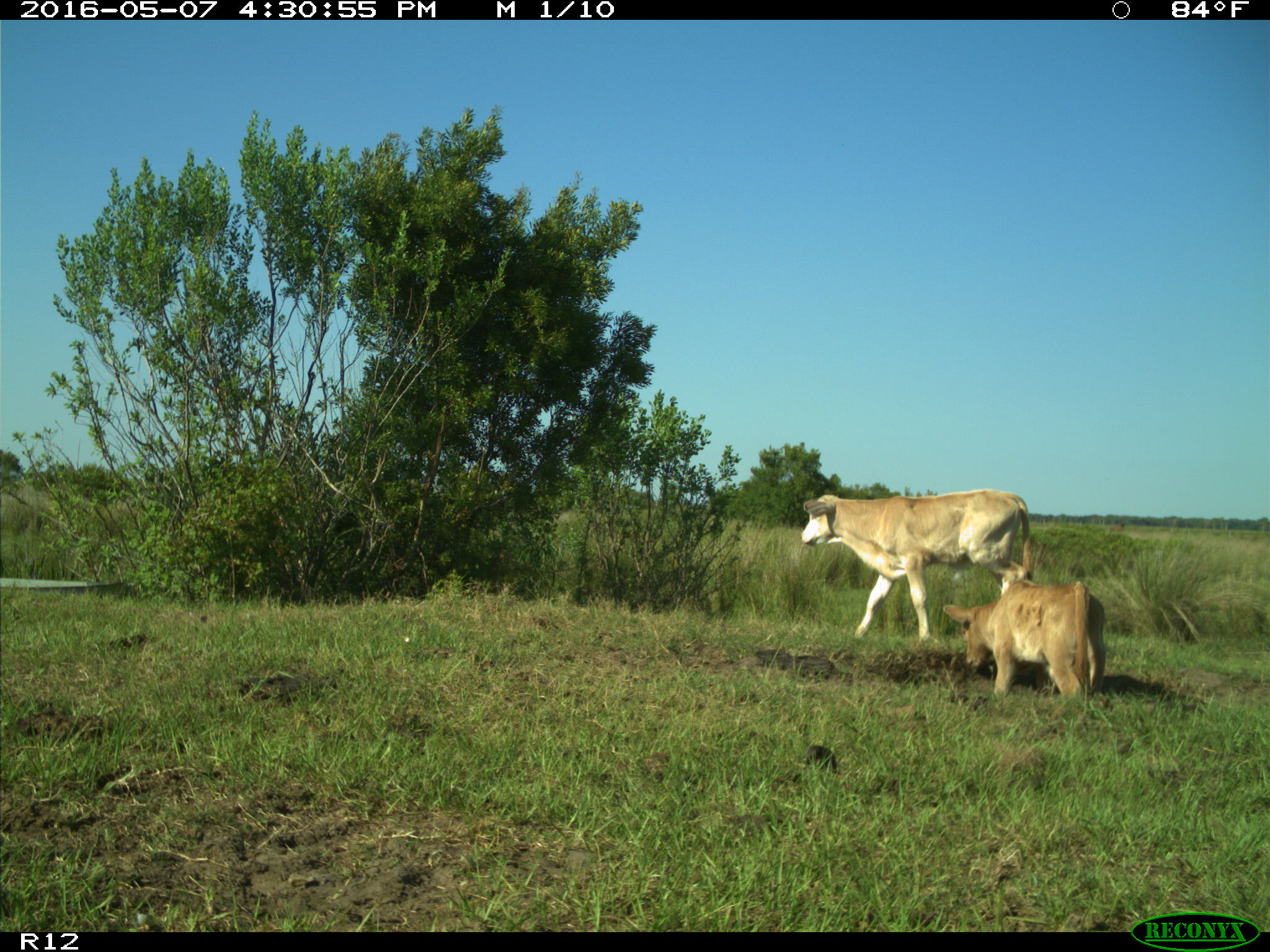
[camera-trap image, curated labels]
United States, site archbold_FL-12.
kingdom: Animalia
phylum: Chordata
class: Mammalia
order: Artiodactyla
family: Bovidae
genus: Bos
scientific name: Bos taurus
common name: domestic cow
Bos taurus (domestic cow).